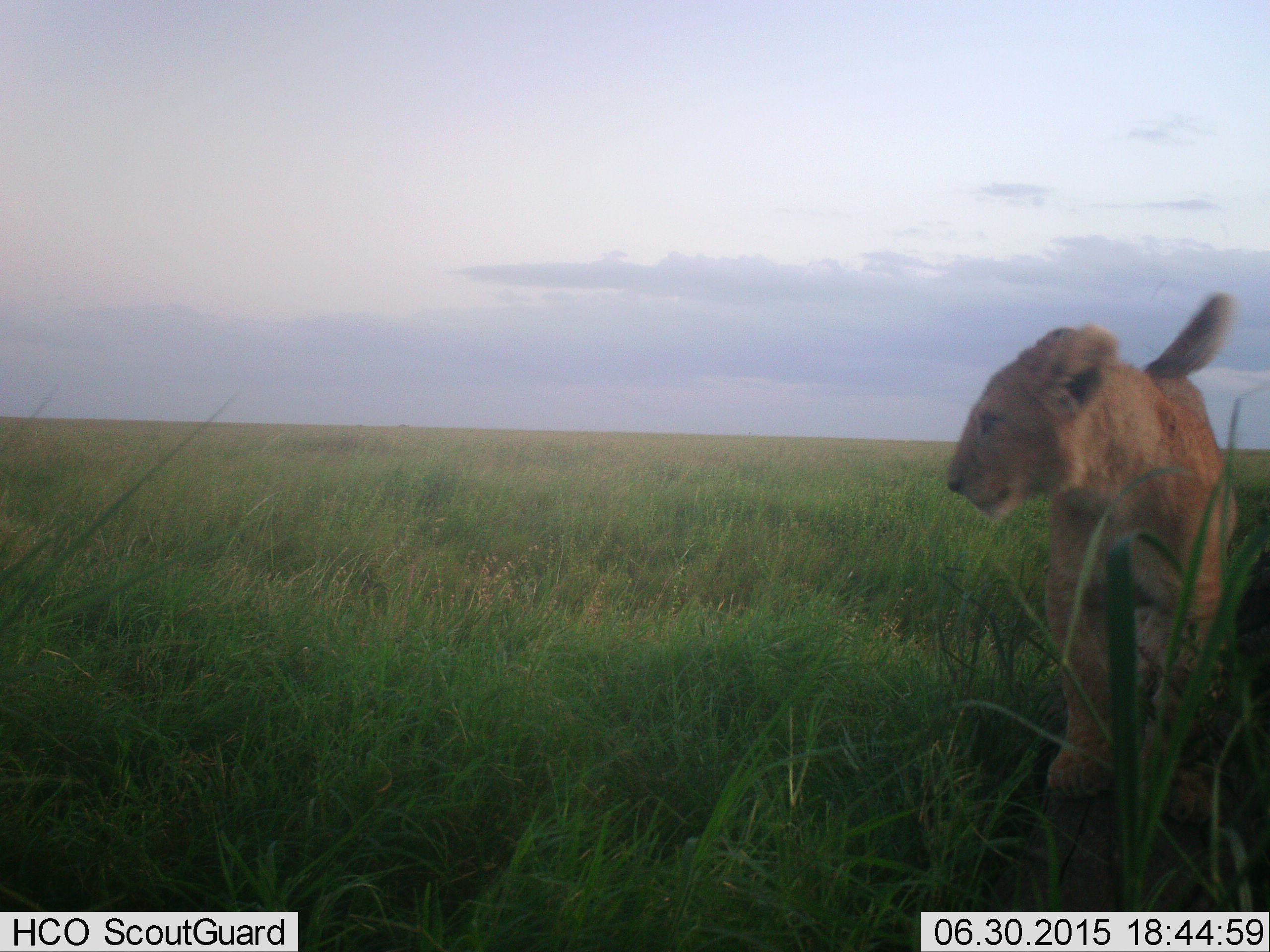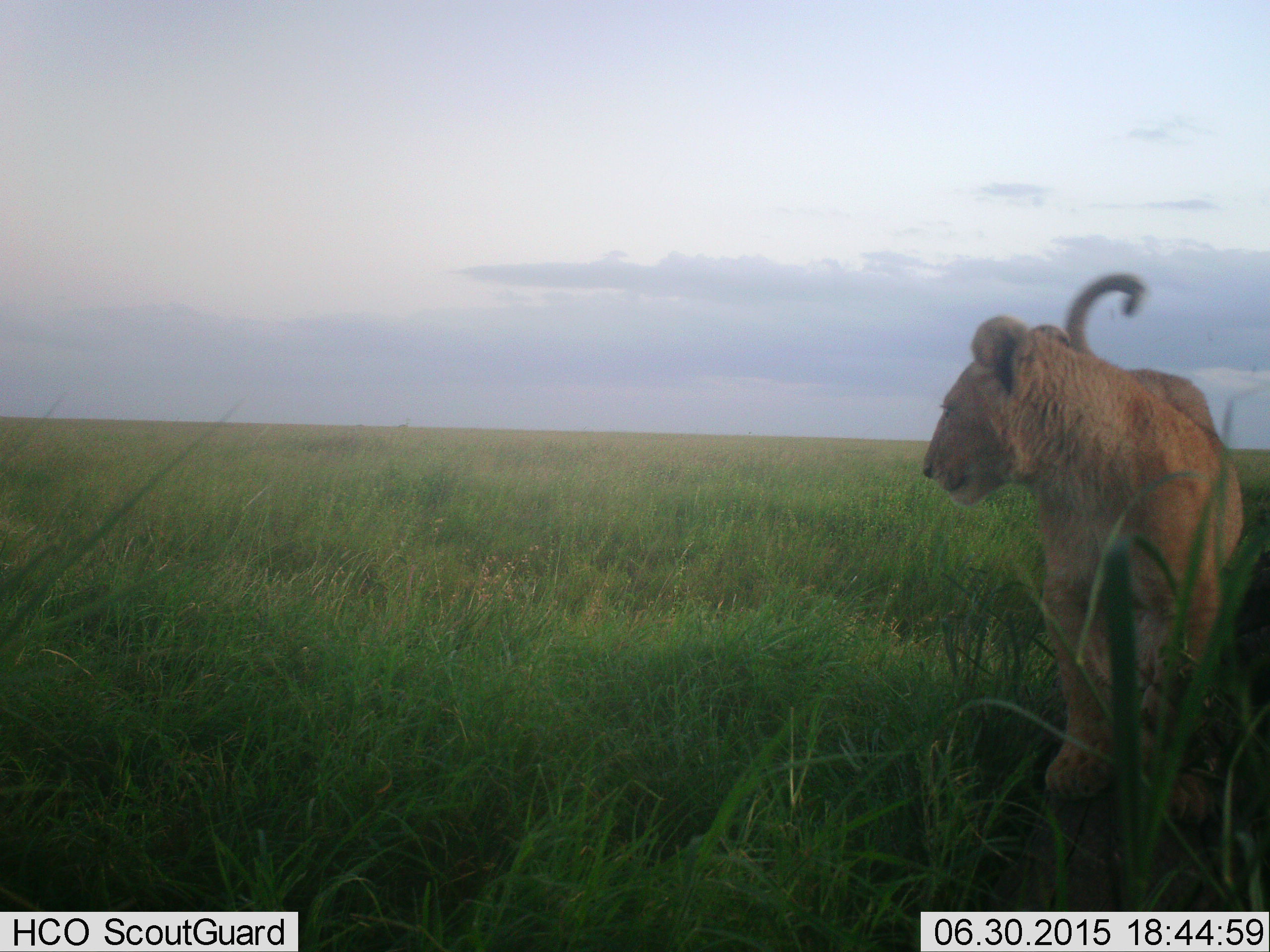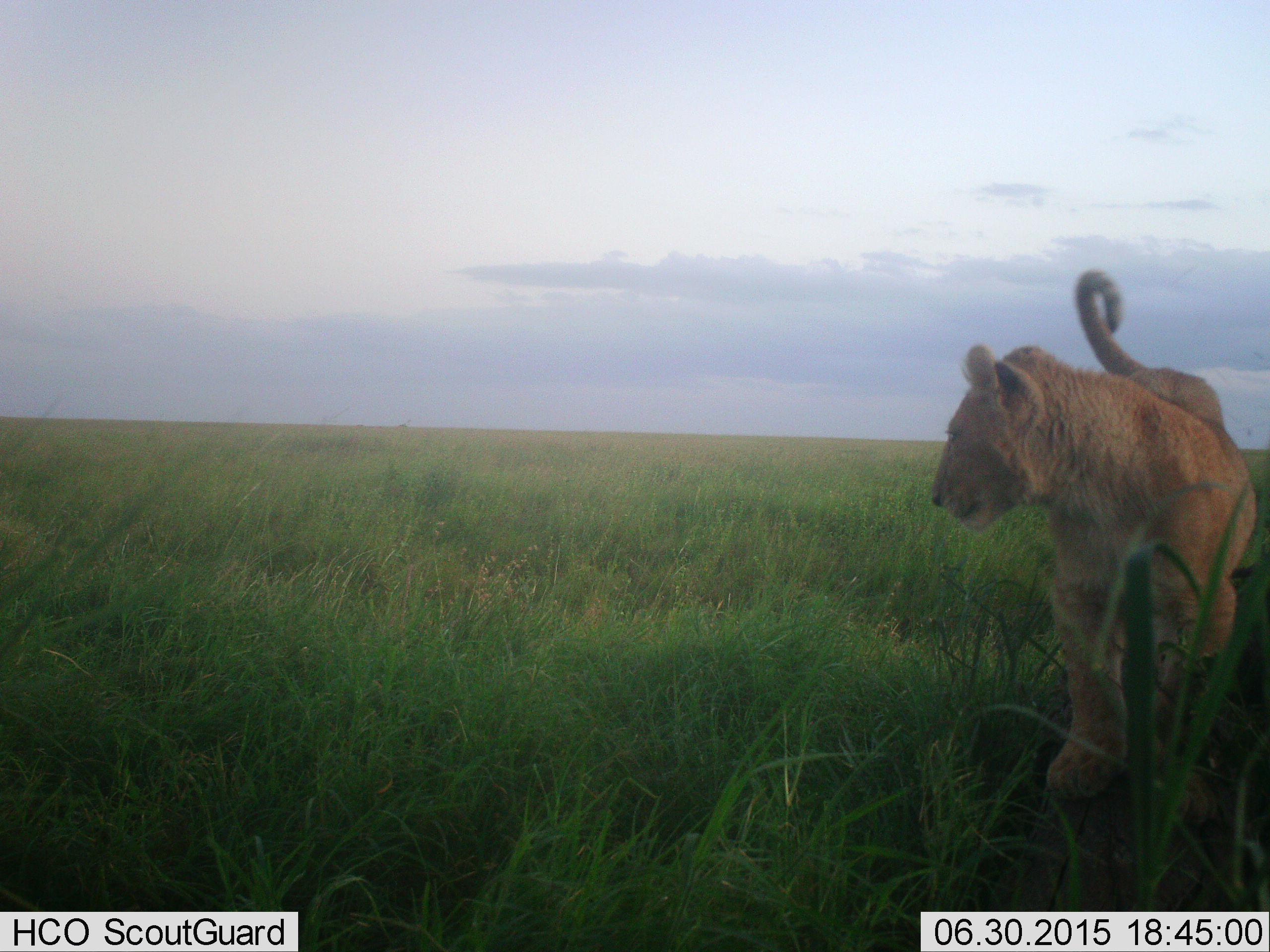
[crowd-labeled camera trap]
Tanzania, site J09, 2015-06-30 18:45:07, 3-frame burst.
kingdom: Animalia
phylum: Chordata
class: Mammalia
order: Carnivora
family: Felidae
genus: Panthera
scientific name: Panthera leo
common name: lion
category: lionfemale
Lionfemale (lion) (Panthera leo), count 1. Behavior (volunteer vote fractions): standing 90%, resting 0%, moving 10%, interacting 0%. Young present (vote fraction): 30%. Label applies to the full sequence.